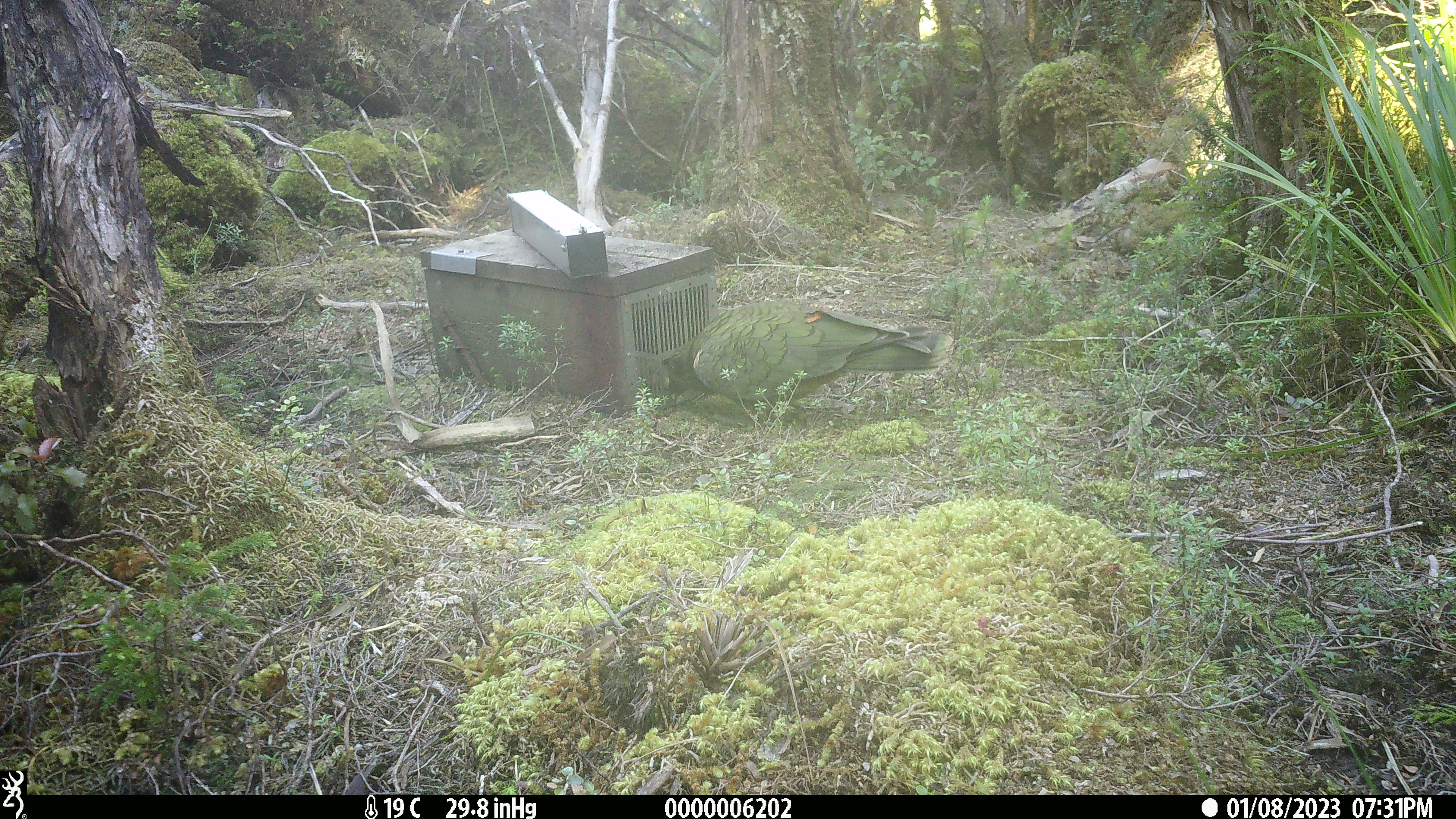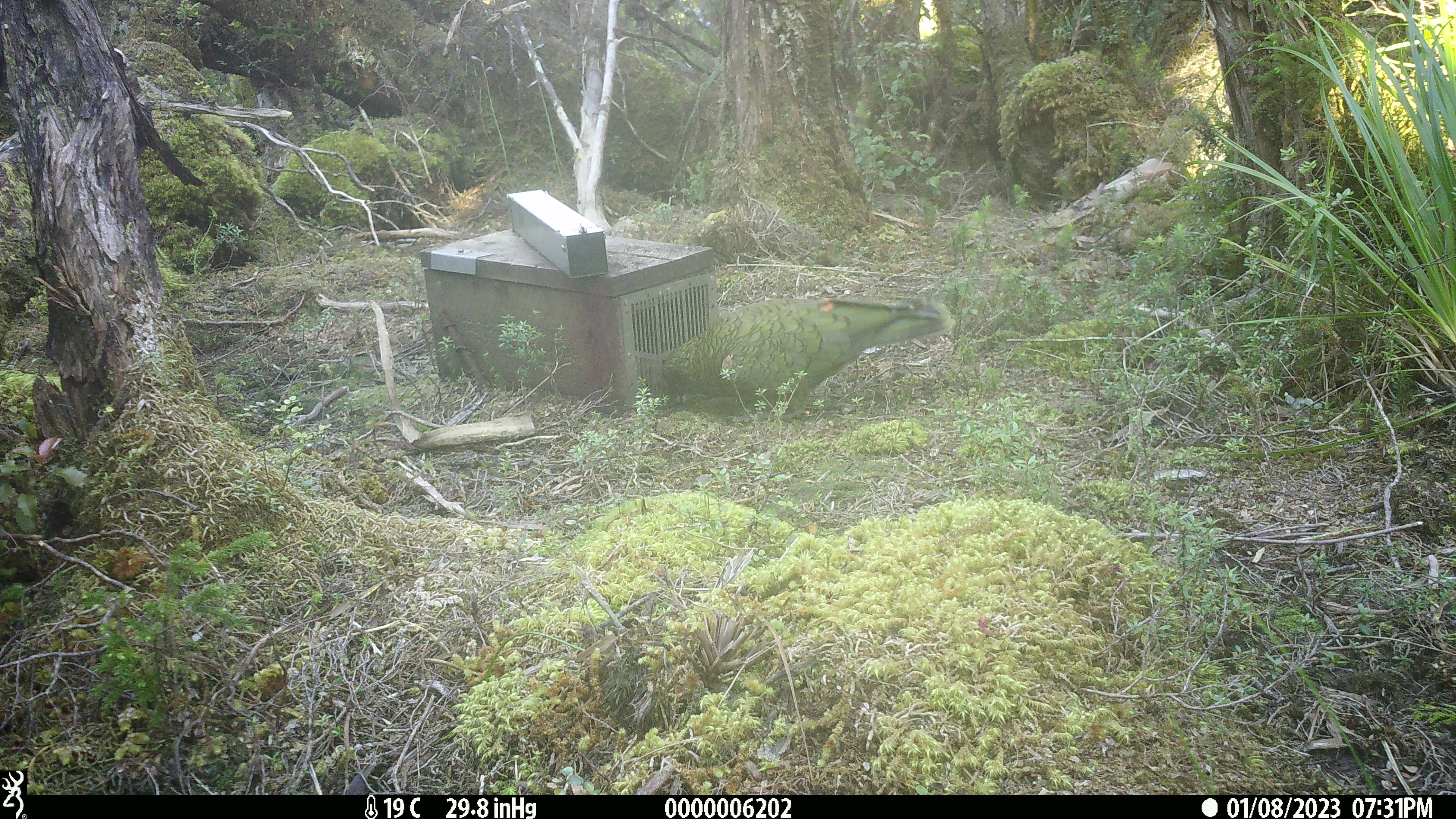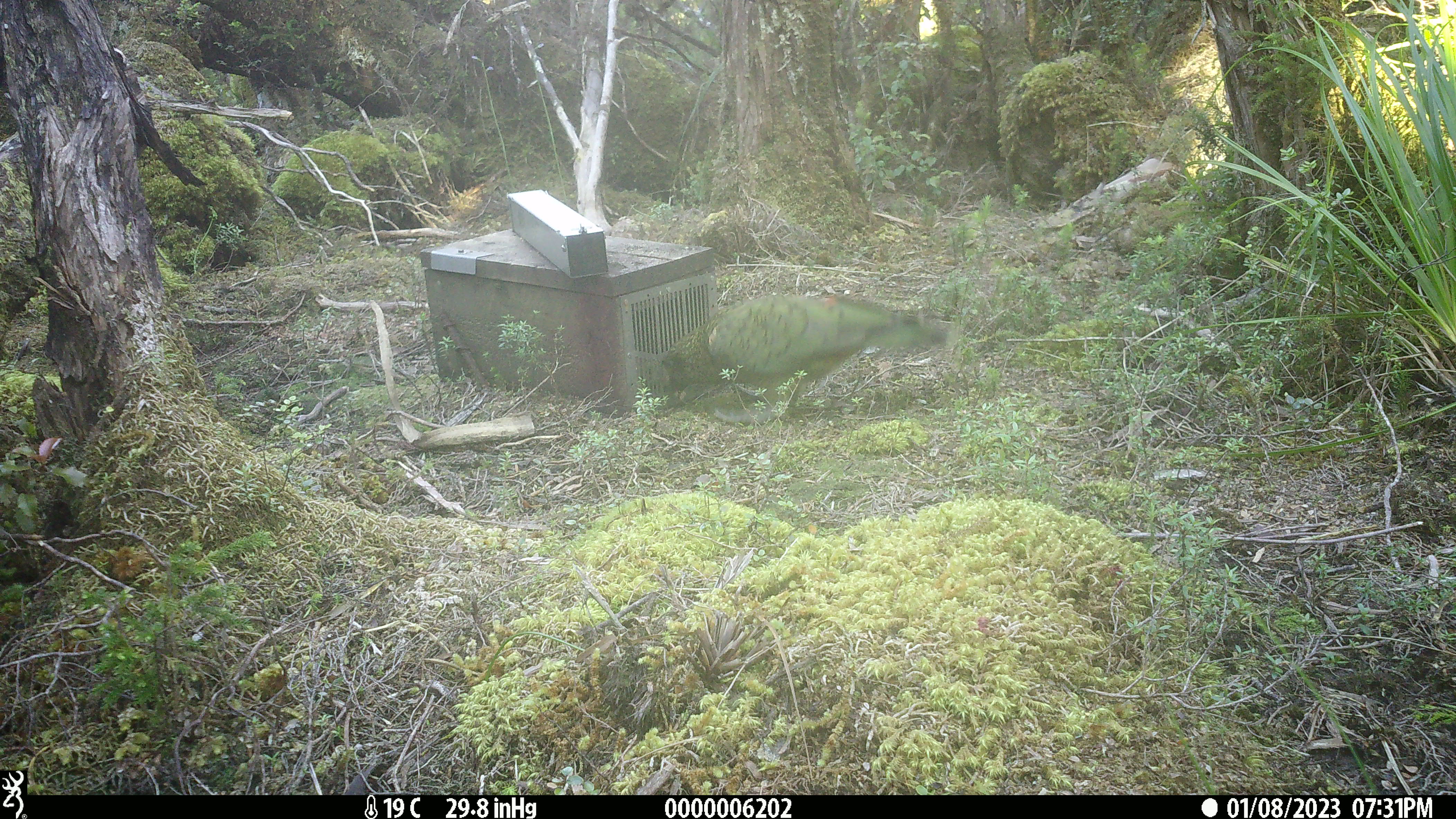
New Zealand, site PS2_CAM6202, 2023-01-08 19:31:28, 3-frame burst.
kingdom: Animalia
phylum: Chordata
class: Aves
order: Psittaciformes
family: Strigopidae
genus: Nestor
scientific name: Nestor notabilis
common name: kea